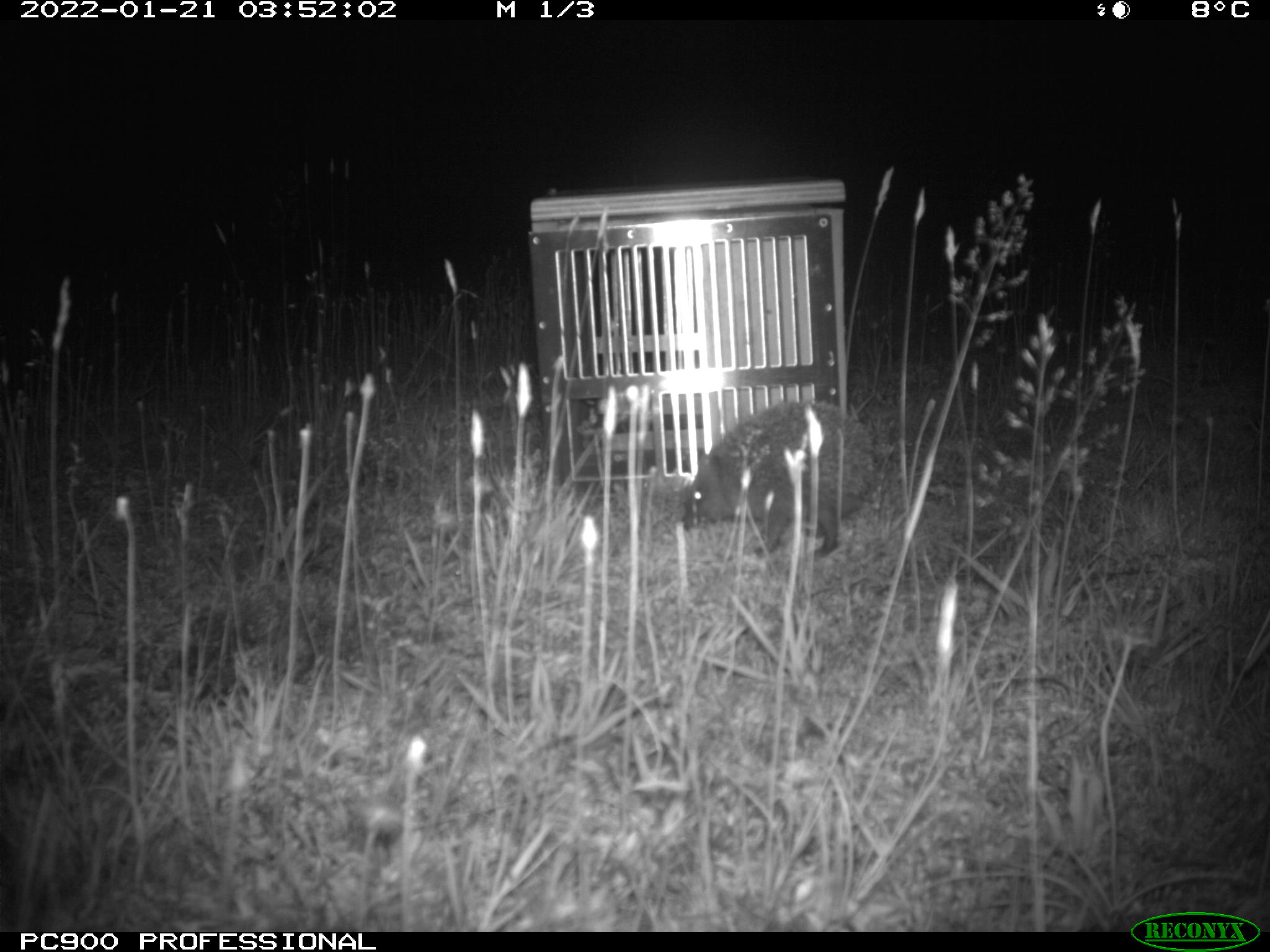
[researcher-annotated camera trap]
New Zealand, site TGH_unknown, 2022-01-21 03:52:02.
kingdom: Animalia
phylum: Chordata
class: Mammalia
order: Eulipotyphla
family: Erinaceidae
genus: Erinaceus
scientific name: Erinaceus europaeus europaeus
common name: european hedgehog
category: hedgehog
Hedgehog (european hedgehog) (Erinaceus europaeus europaeus).